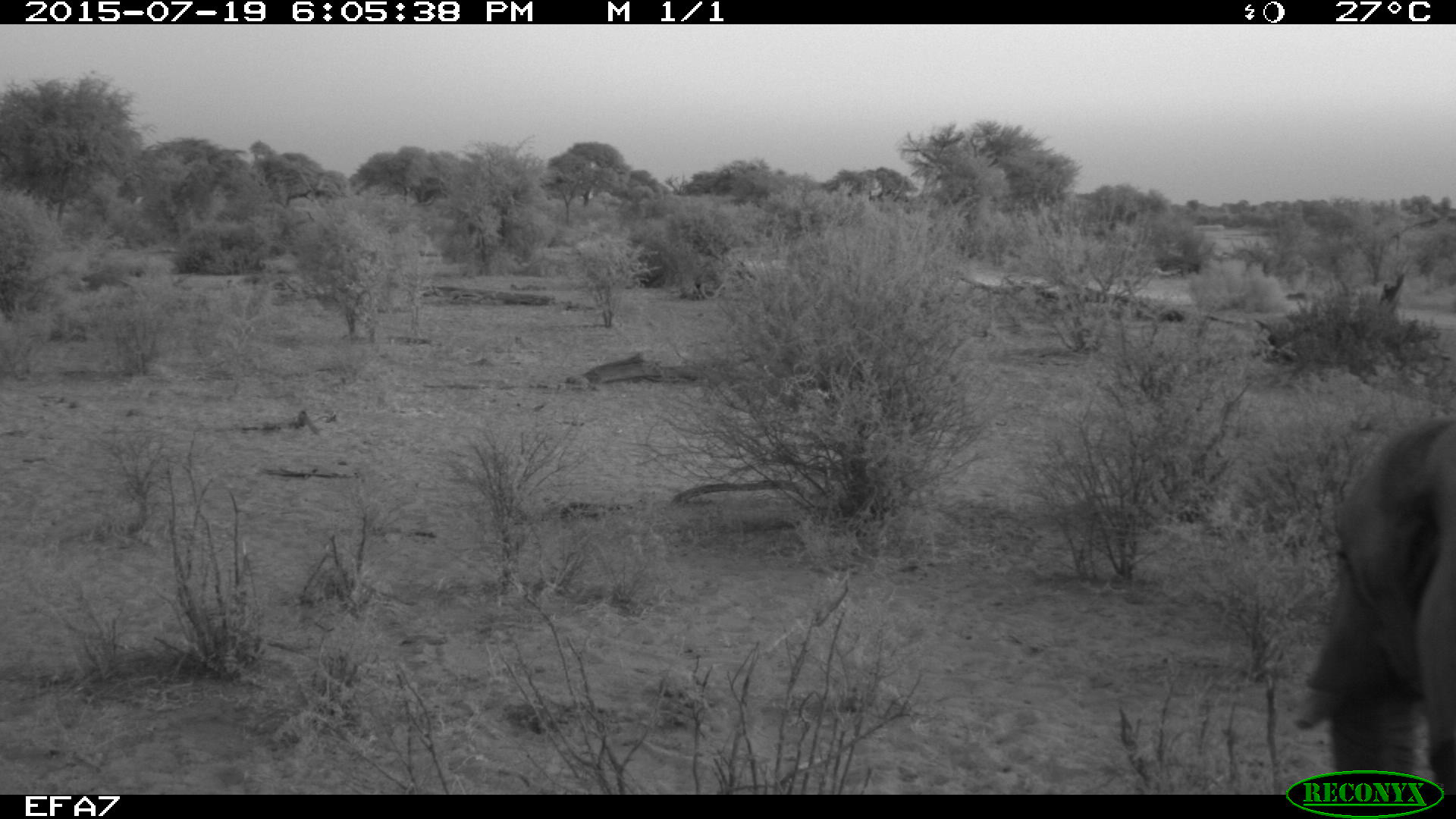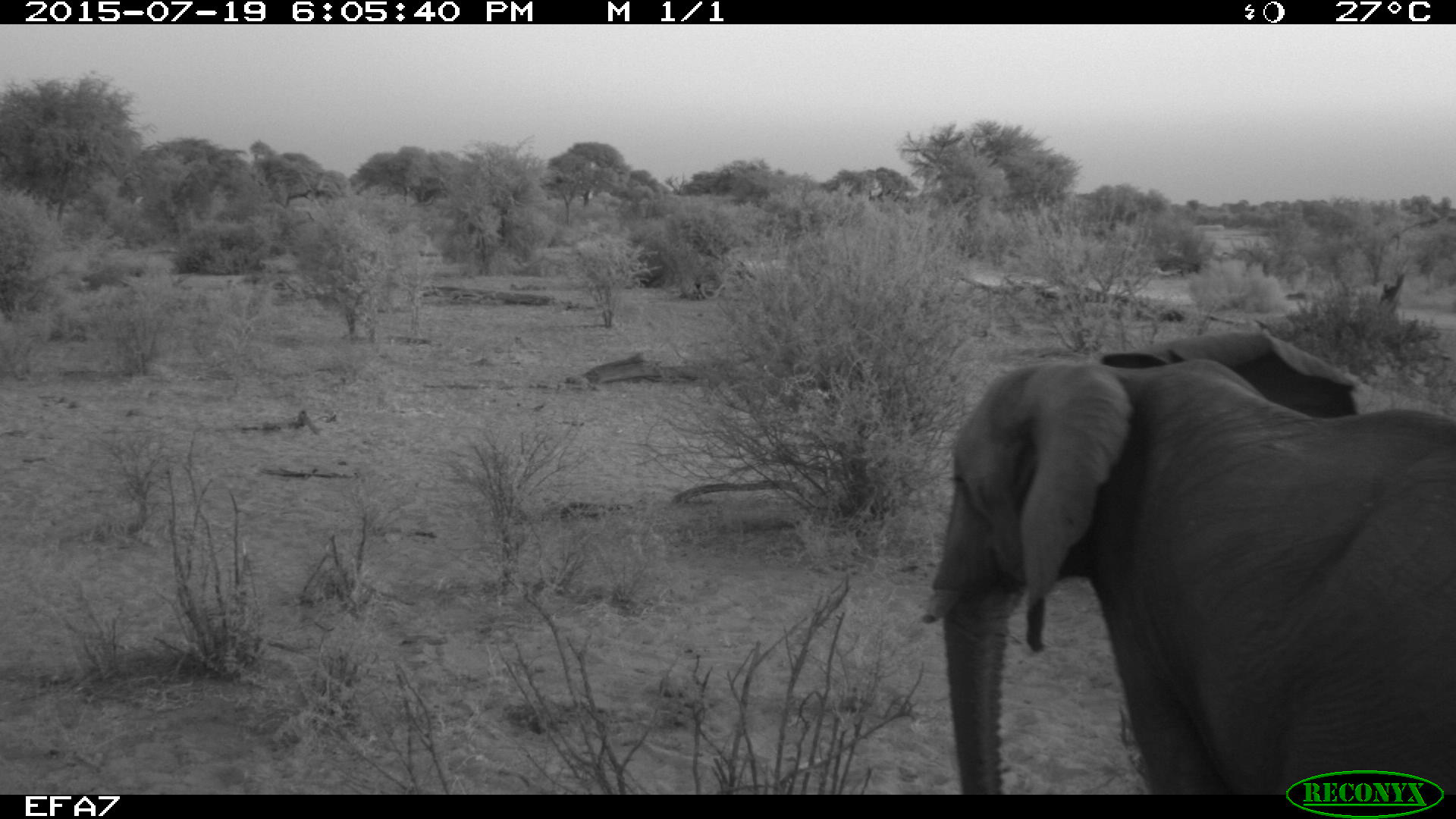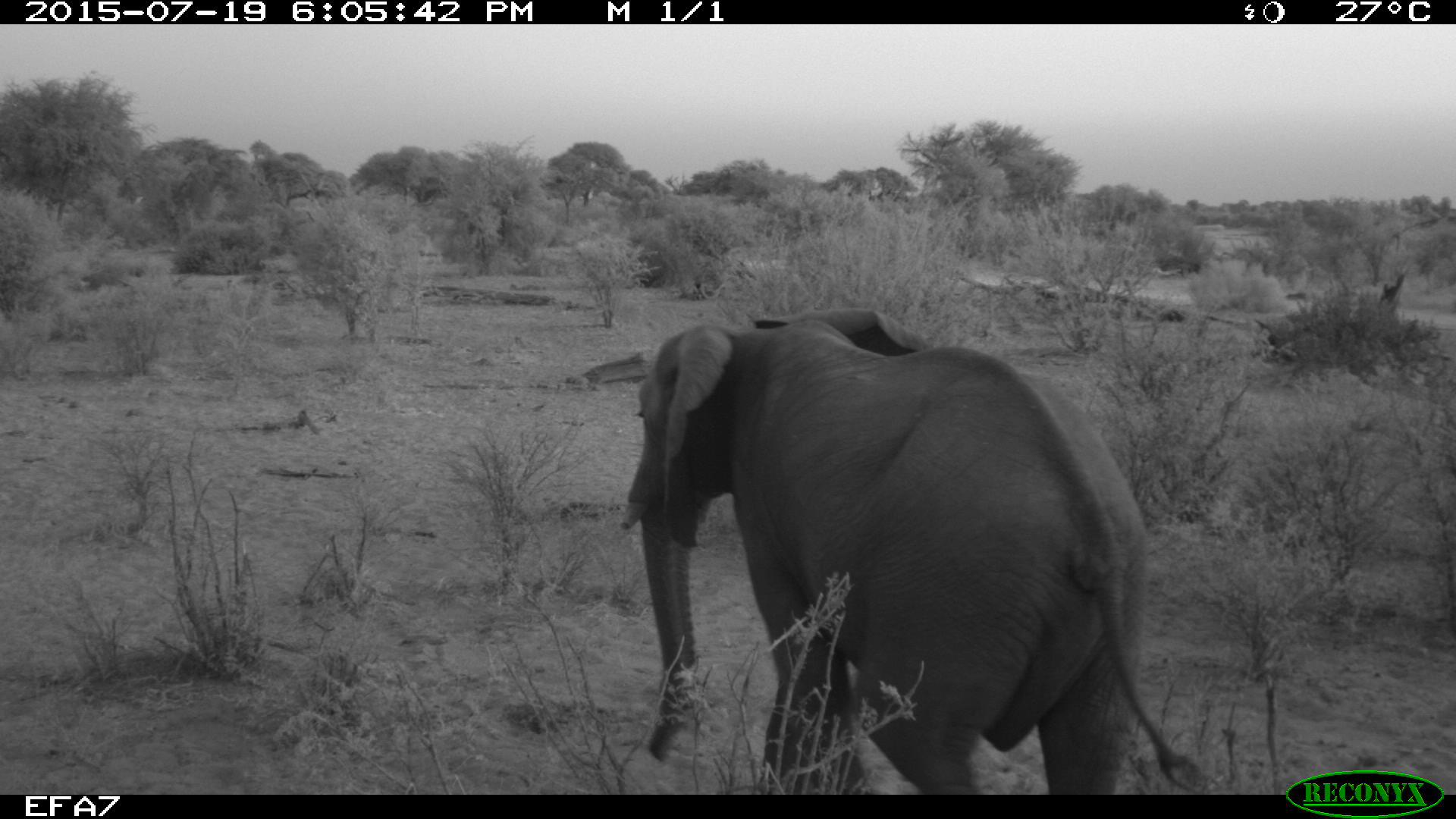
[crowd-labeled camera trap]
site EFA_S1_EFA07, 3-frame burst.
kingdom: Animalia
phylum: Chordata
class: Mammalia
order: Proboscidea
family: Elephantidae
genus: Loxodonta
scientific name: Loxodonta africana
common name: african bush elephant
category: elephant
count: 1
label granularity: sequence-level